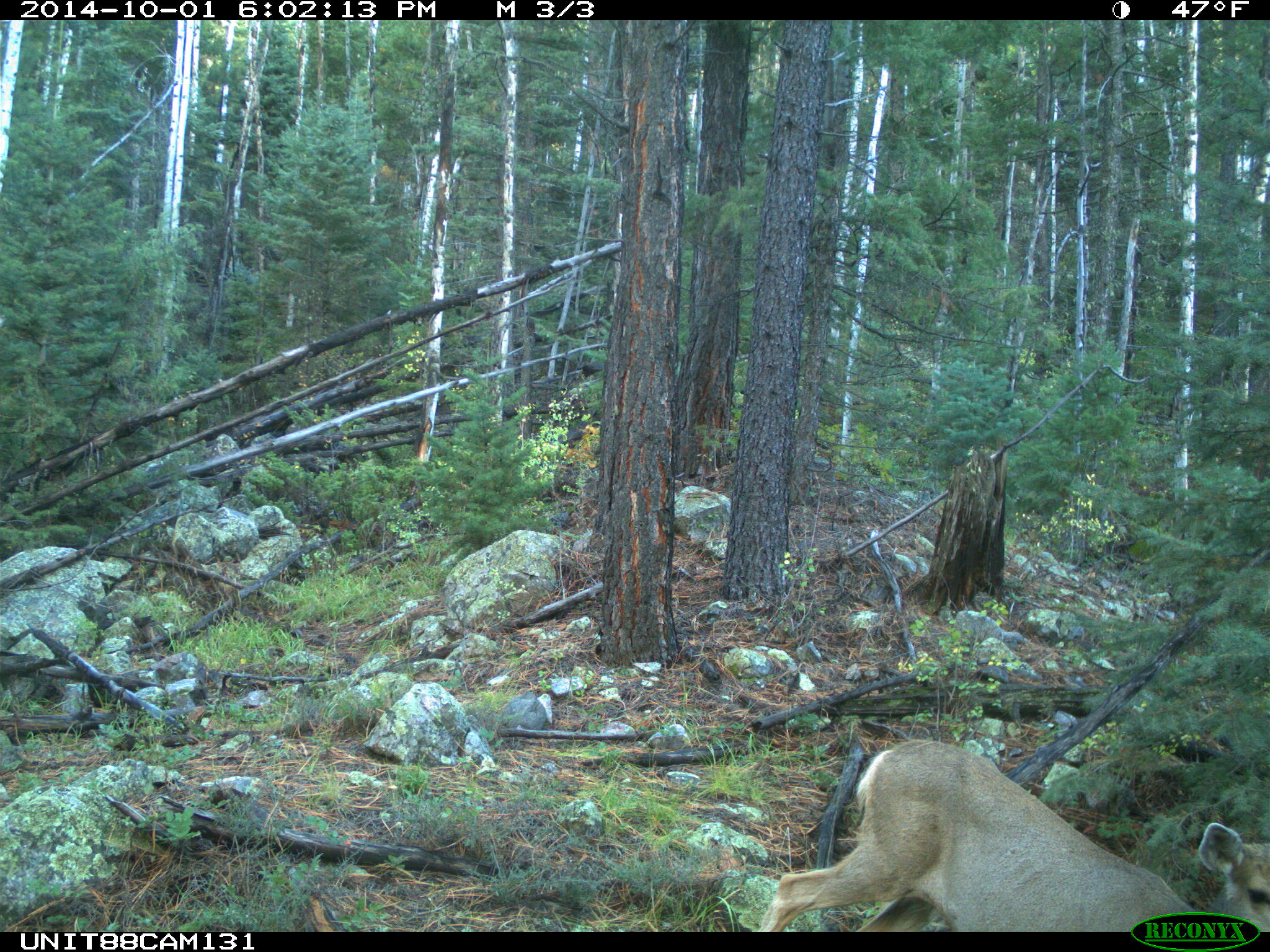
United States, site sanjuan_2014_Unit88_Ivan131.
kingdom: Animalia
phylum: Chordata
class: Mammalia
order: Artiodactyla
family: Cervidae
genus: Odocoileus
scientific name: Odocoileus hemionus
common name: mule deer